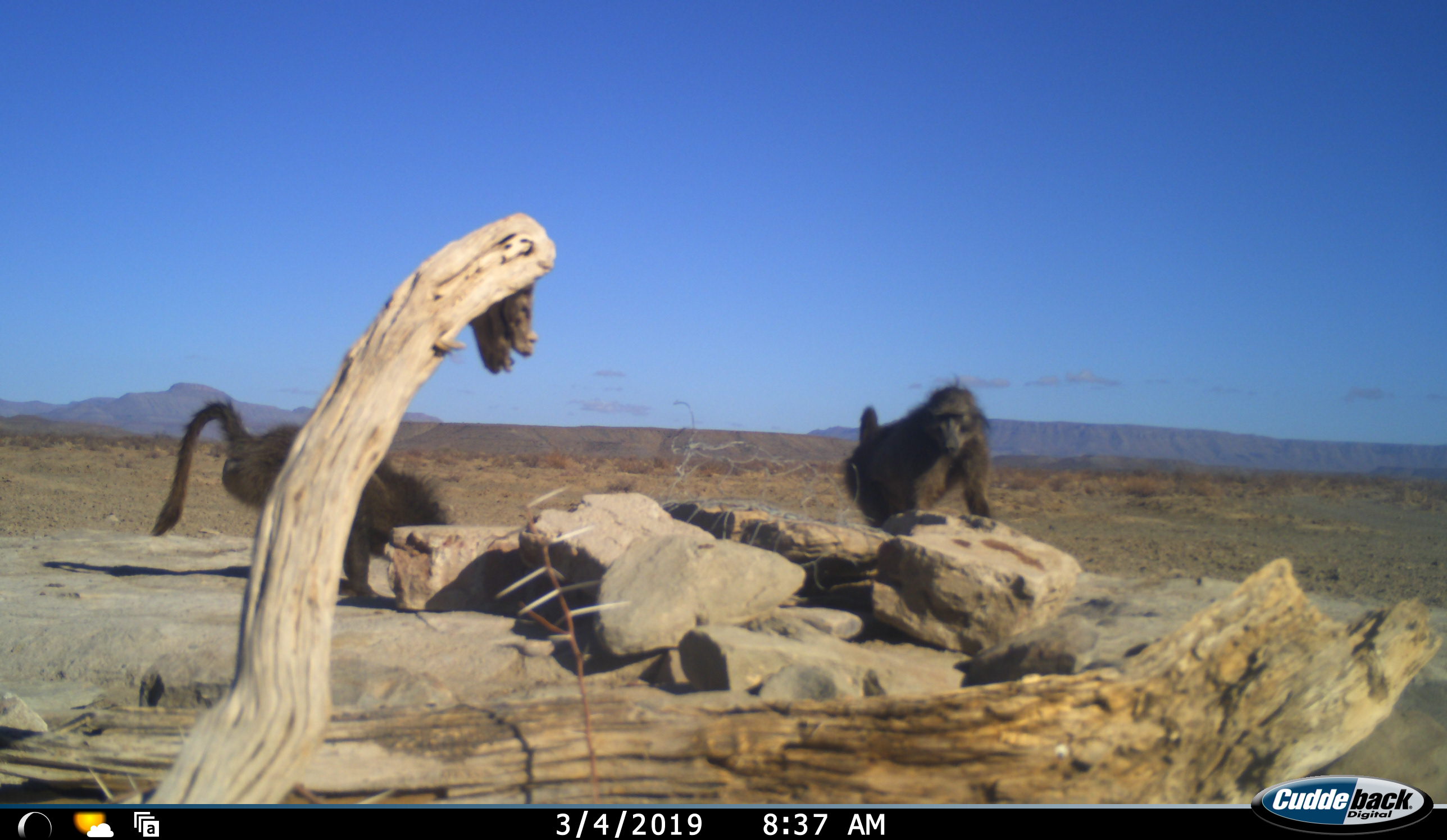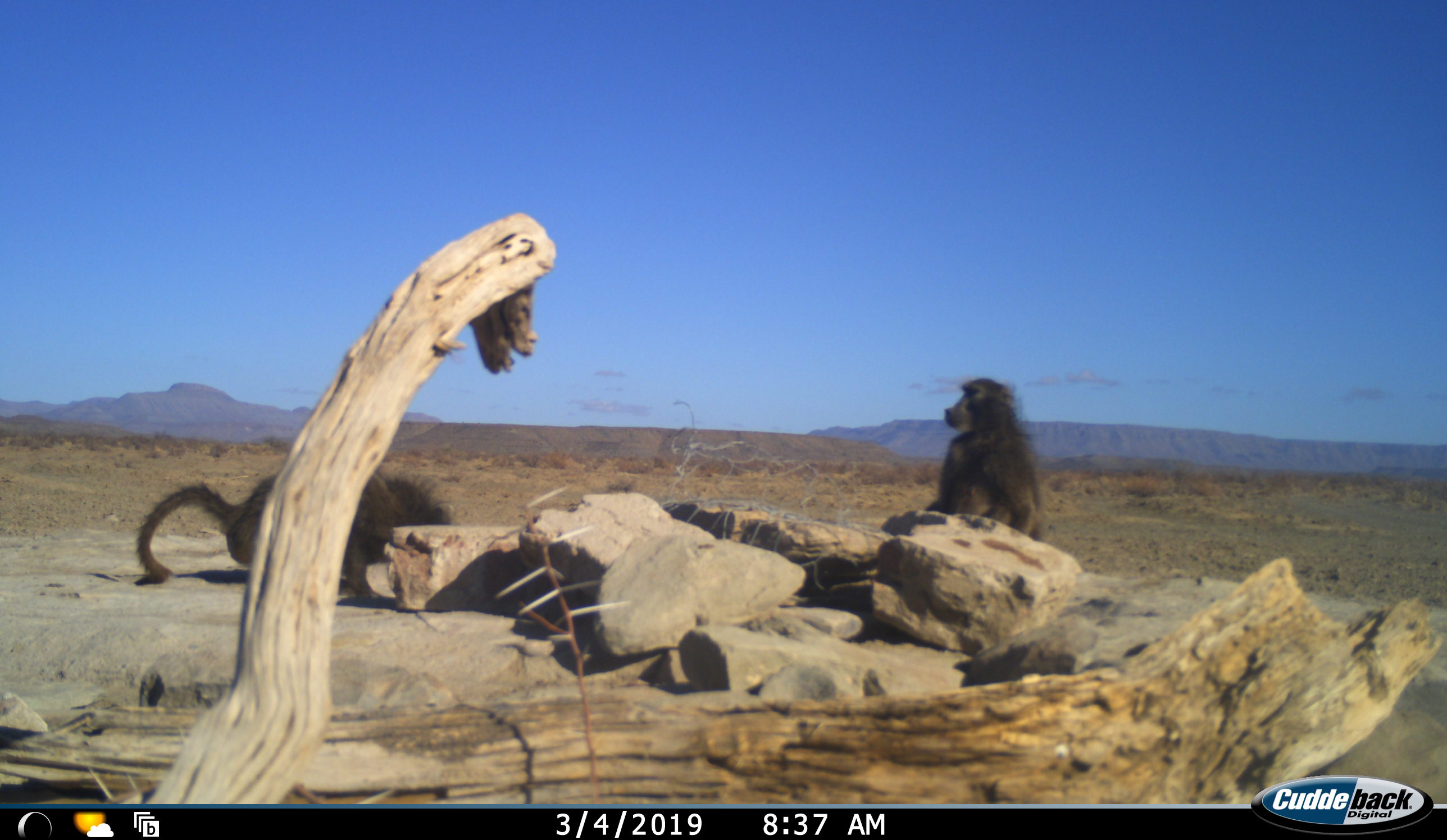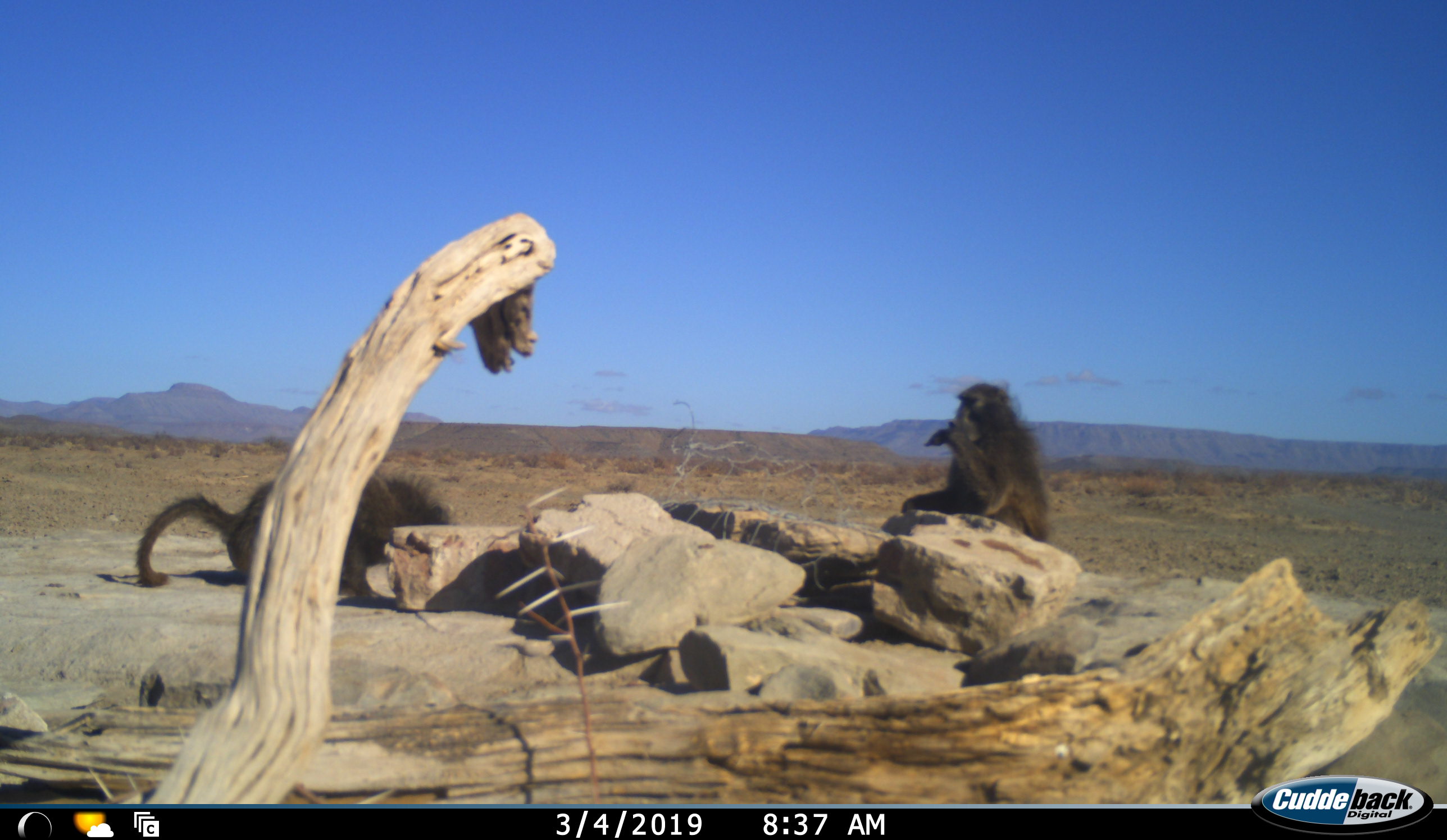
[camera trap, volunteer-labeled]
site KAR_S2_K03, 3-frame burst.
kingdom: Animalia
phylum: Chordata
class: Mammalia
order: Primates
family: Cercopithecidae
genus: Papio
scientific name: Papio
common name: baboon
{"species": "baboon (Papio)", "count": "2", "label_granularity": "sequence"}